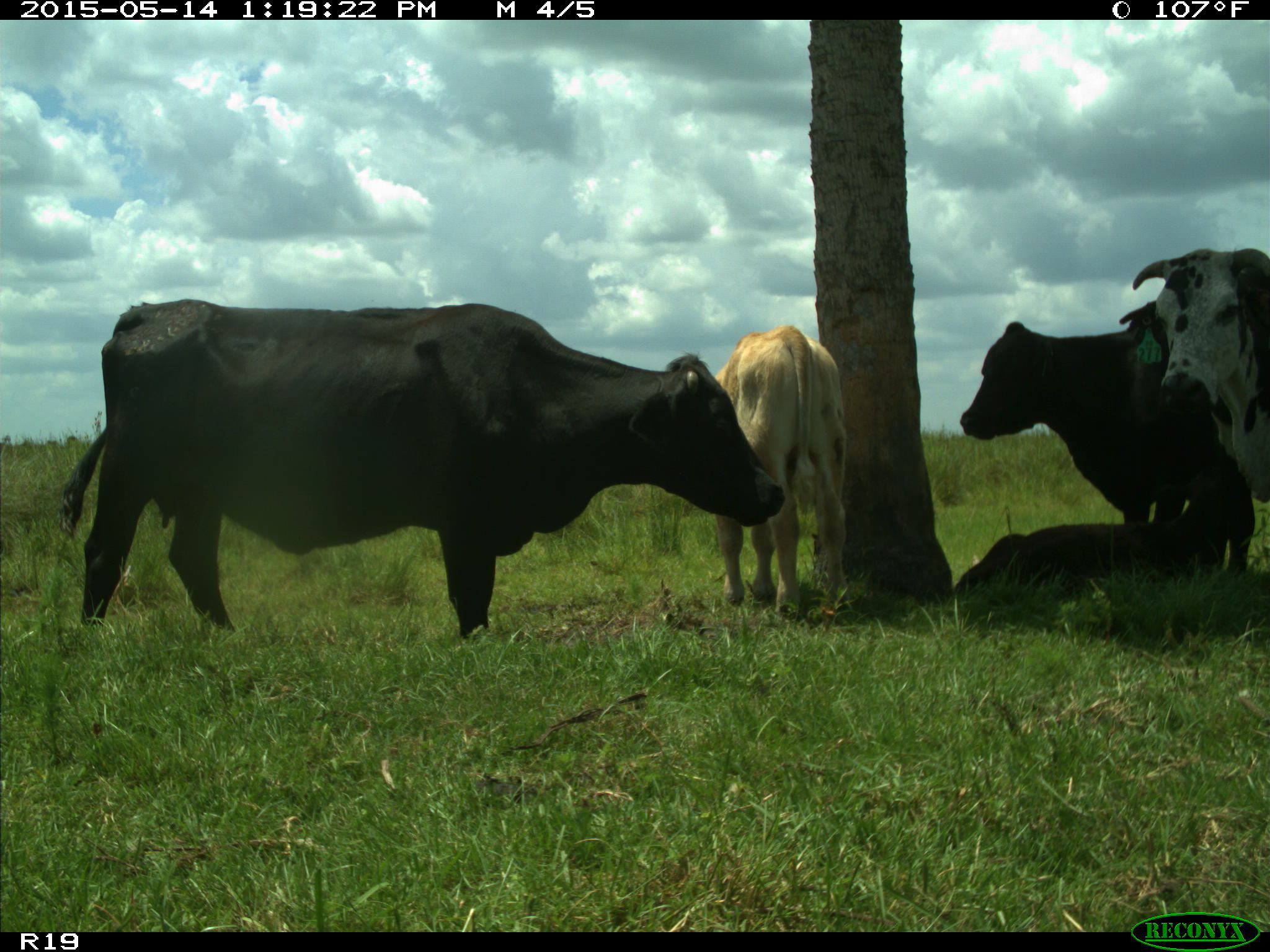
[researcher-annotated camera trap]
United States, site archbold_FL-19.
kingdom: Animalia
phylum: Chordata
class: Mammalia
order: Artiodactyla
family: Bovidae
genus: Bos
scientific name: Bos taurus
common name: domestic cow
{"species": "Bos taurus (domestic cow)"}